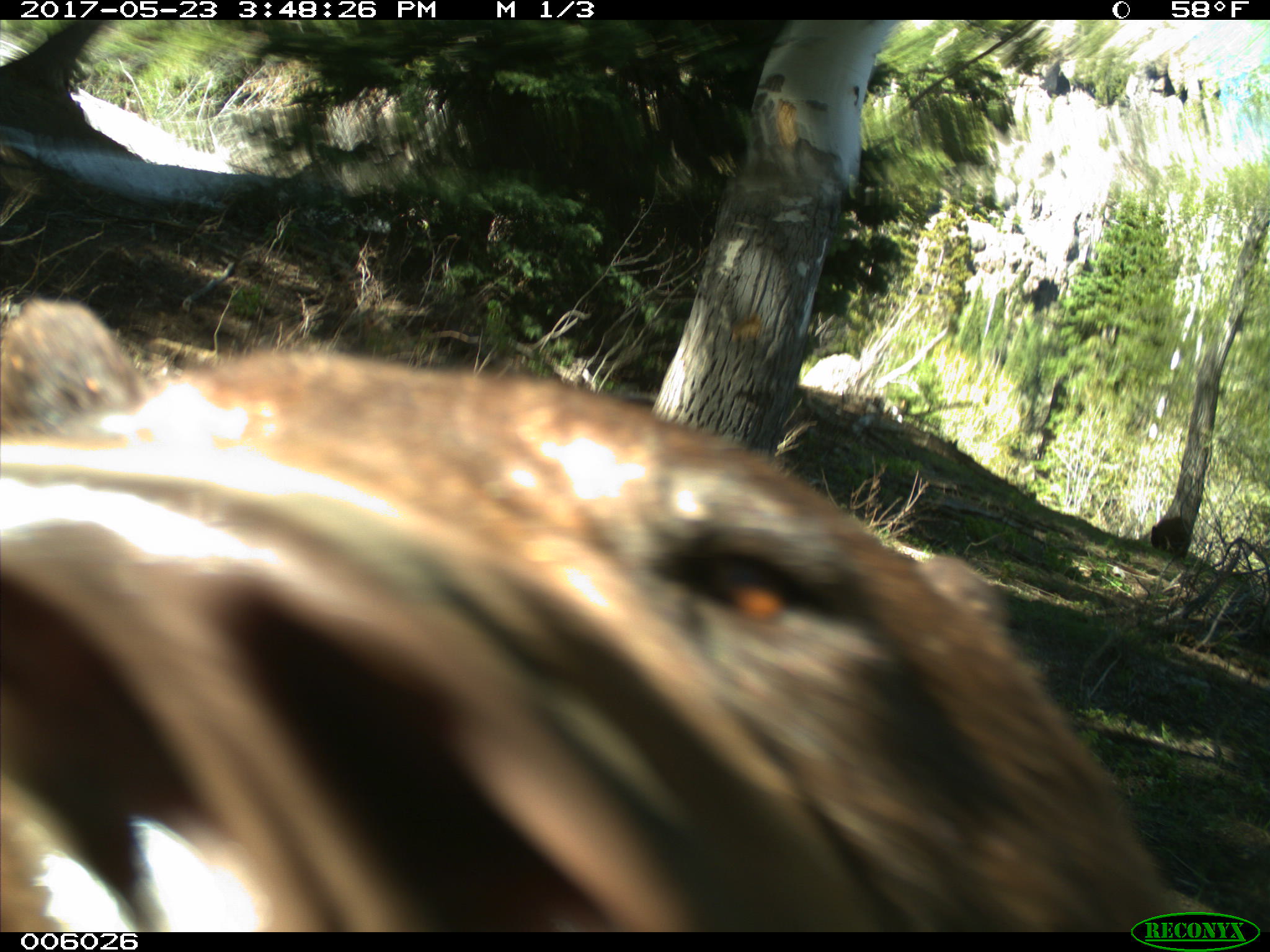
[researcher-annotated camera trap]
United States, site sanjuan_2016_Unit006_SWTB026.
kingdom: Animalia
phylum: Chordata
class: Mammalia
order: Carnivora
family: Ursidae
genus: Ursus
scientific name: Ursus americanus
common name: american black bear